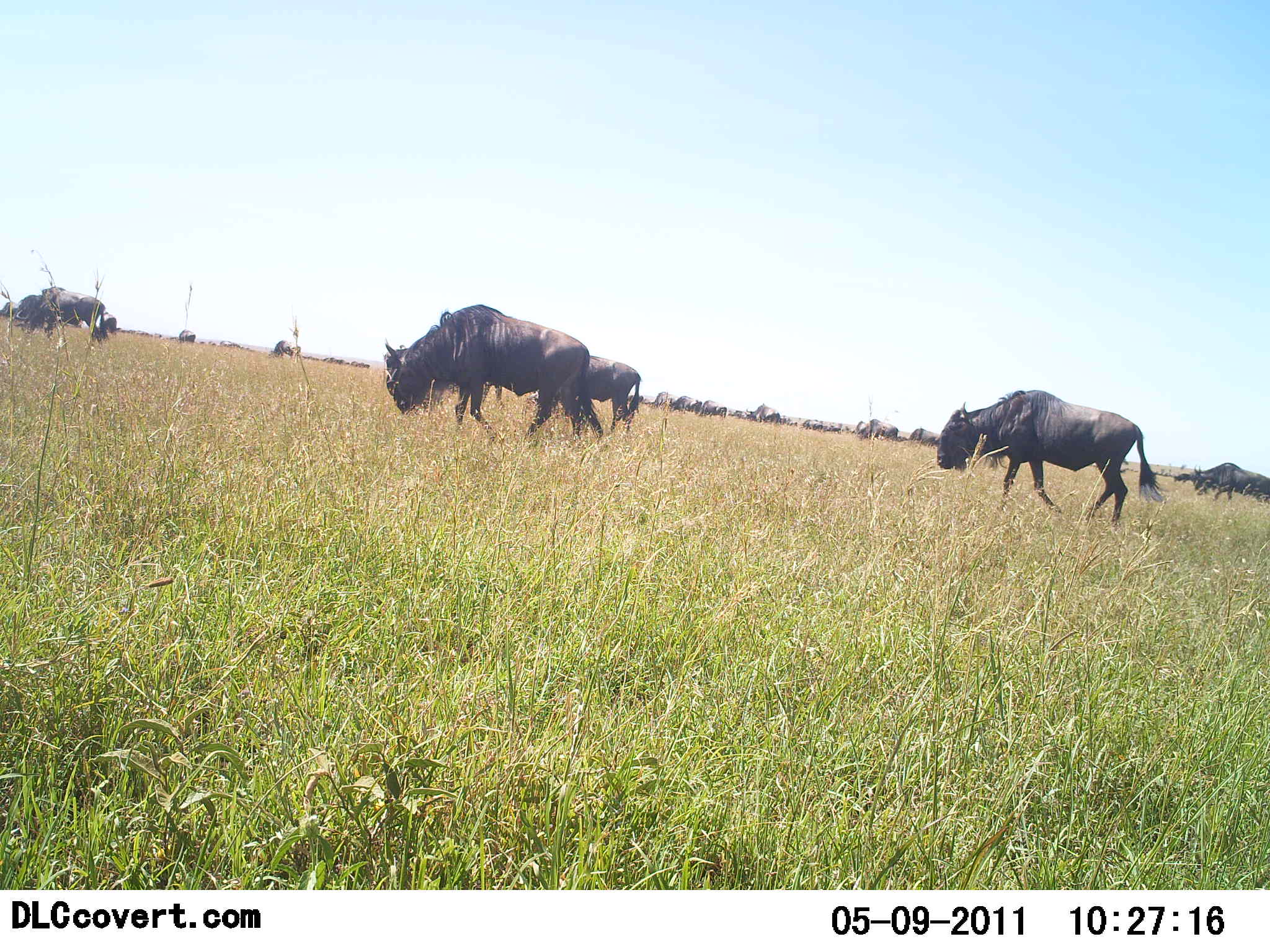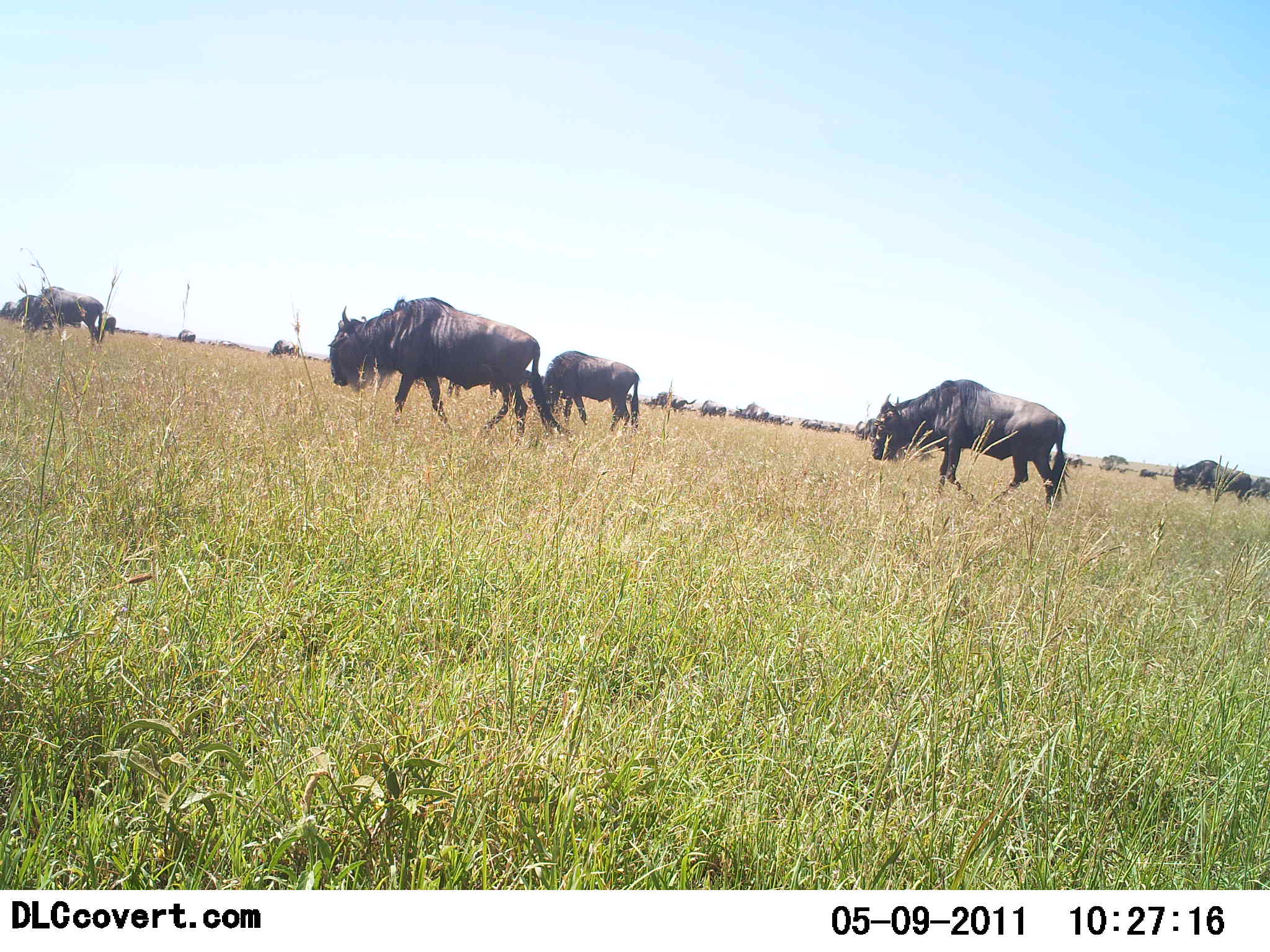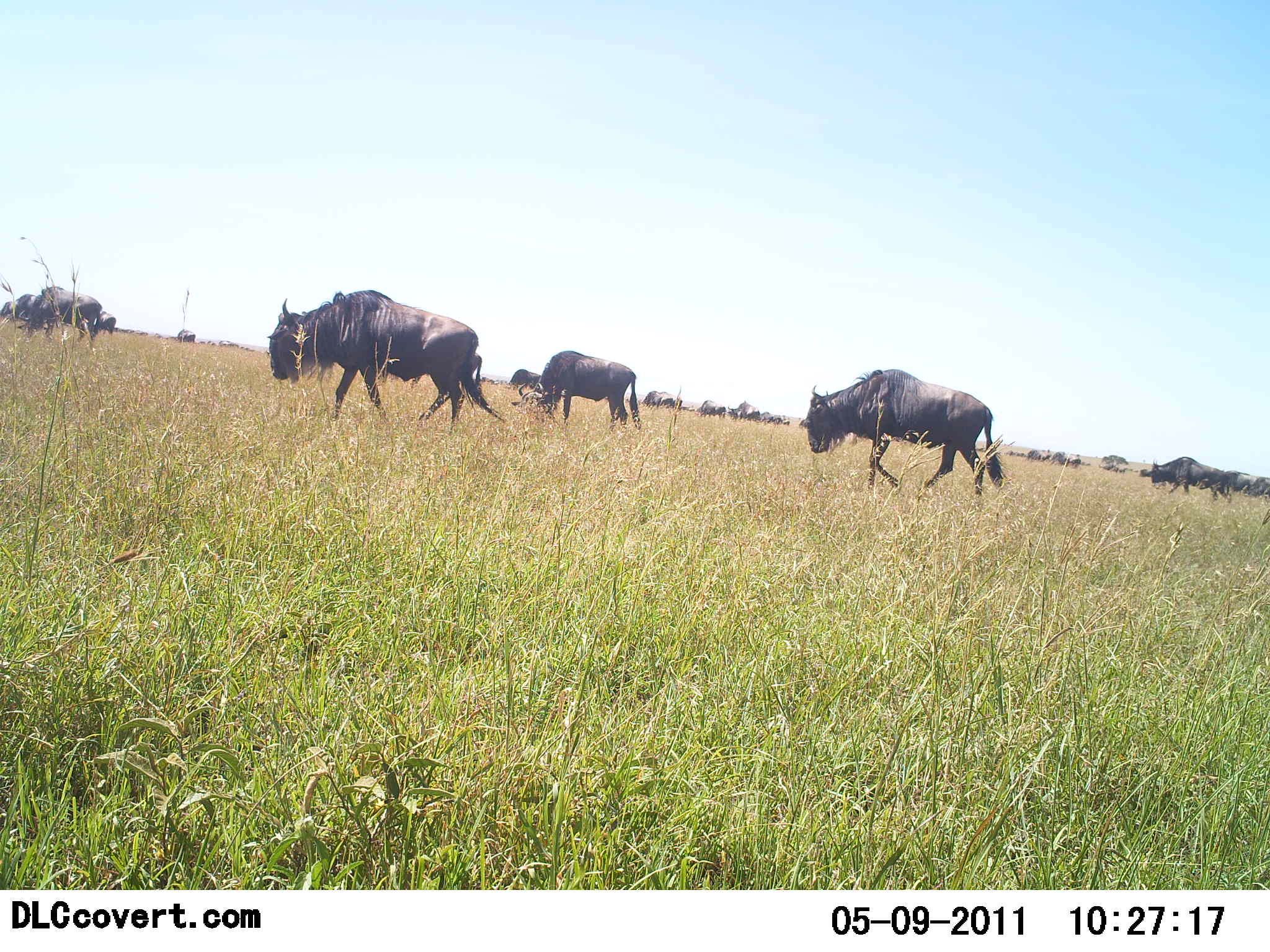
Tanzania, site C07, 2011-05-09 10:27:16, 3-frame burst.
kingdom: Animalia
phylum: Chordata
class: Mammalia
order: Artiodactyla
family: Bovidae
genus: Connochaetes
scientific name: Connochaetes taurinus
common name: blue wildebeest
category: wildebeest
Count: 8.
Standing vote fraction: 9%.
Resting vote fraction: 0%.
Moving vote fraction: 100%.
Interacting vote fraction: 0%.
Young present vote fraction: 0%.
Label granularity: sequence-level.